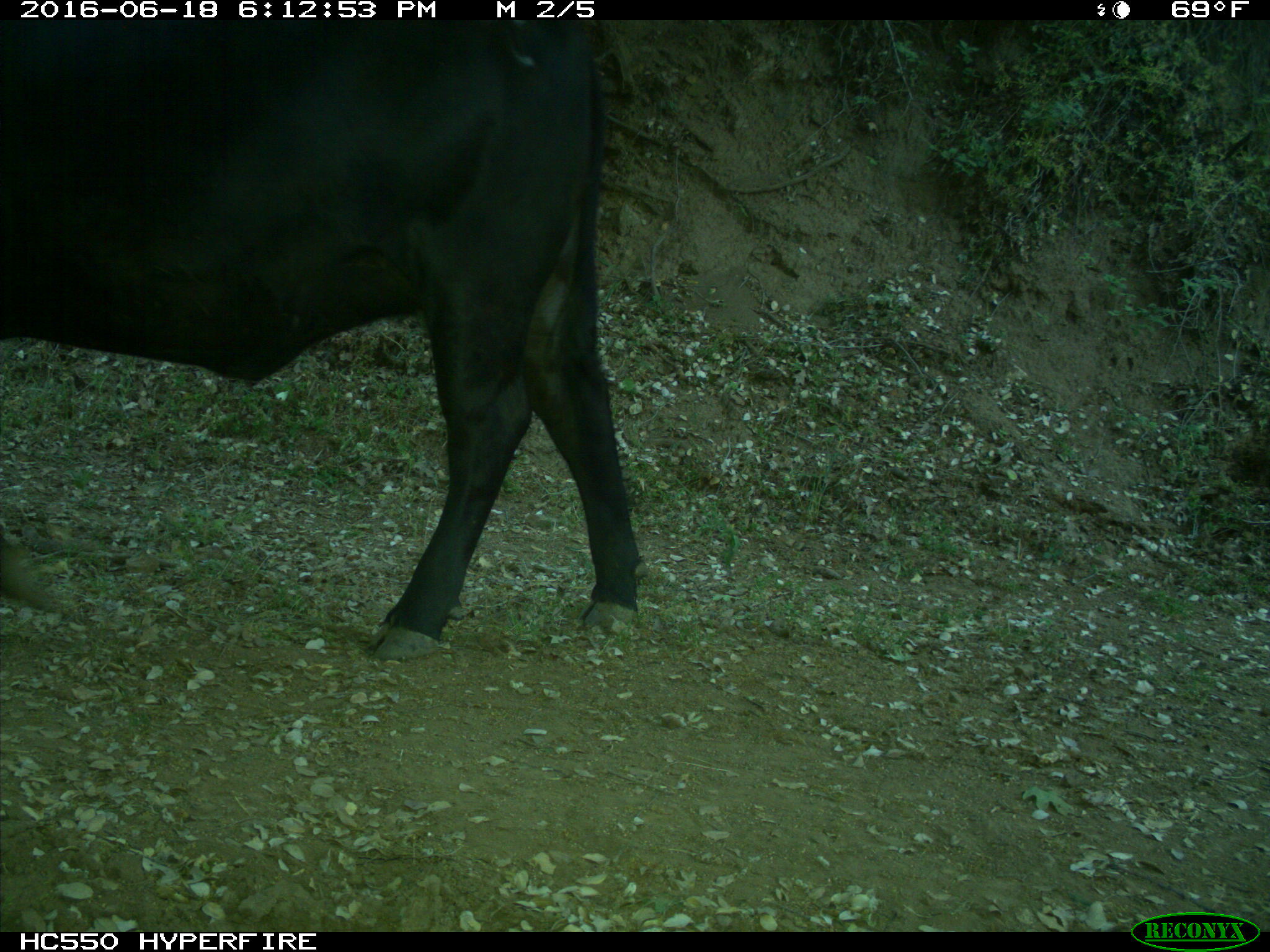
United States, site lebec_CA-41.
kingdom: Animalia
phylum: Chordata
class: Mammalia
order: Artiodactyla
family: Bovidae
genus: Bos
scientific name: Bos taurus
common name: domestic cow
Bos taurus (domestic cow).